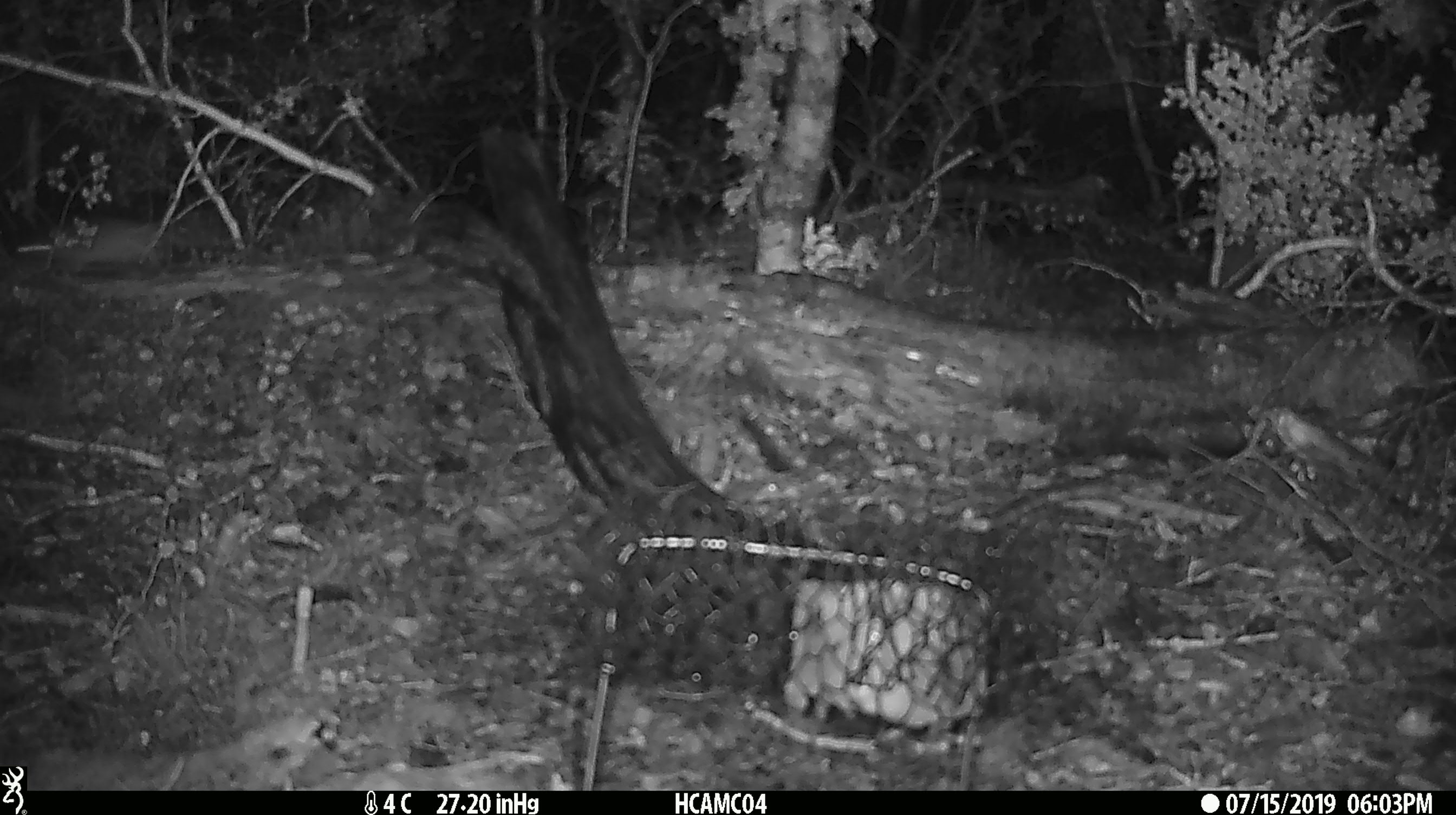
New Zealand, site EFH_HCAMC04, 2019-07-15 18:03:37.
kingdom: Animalia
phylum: Chordata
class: Mammalia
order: Rodentia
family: Muridae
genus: Mus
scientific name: Mus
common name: mouse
Mouse (Mus).